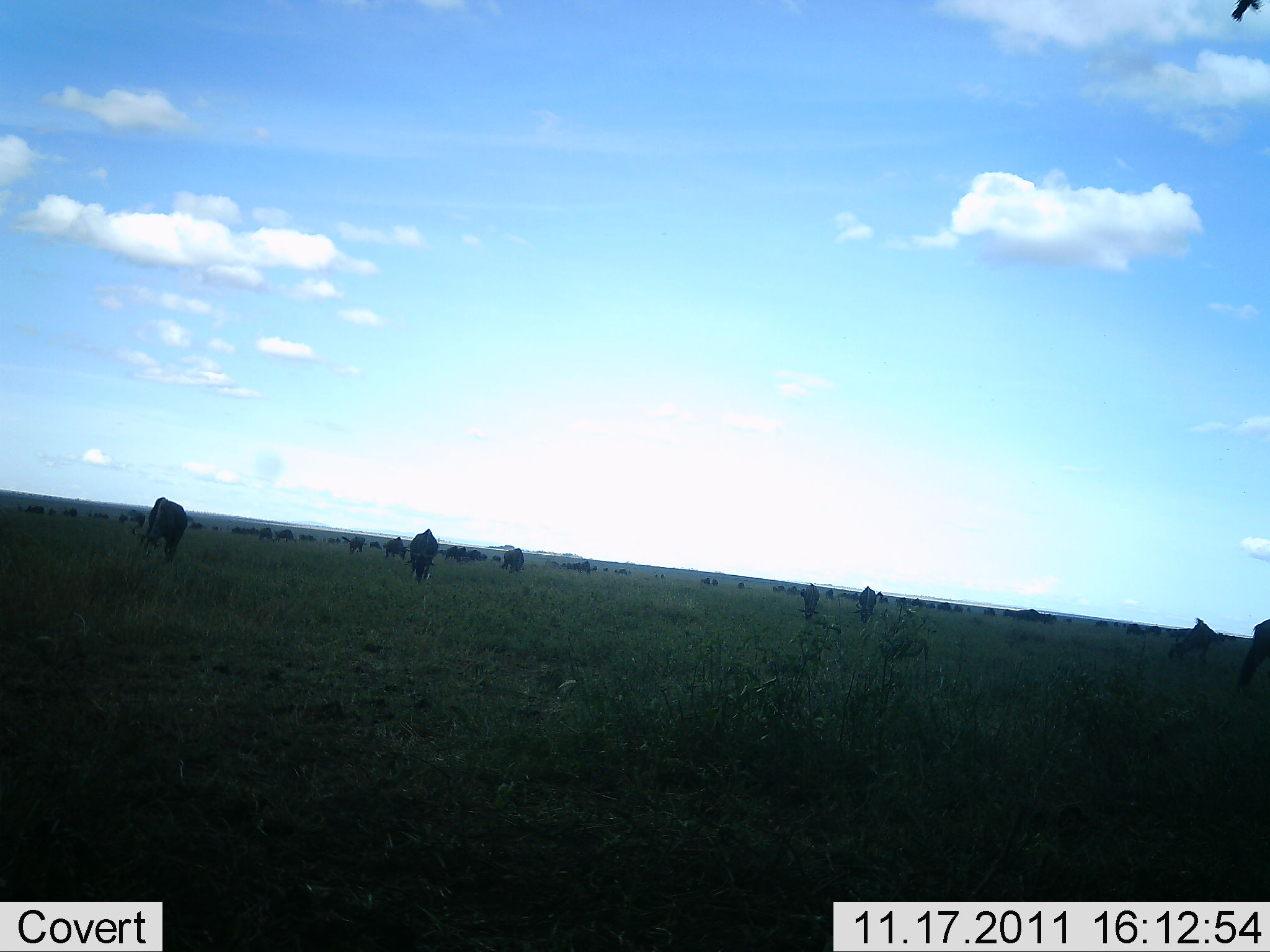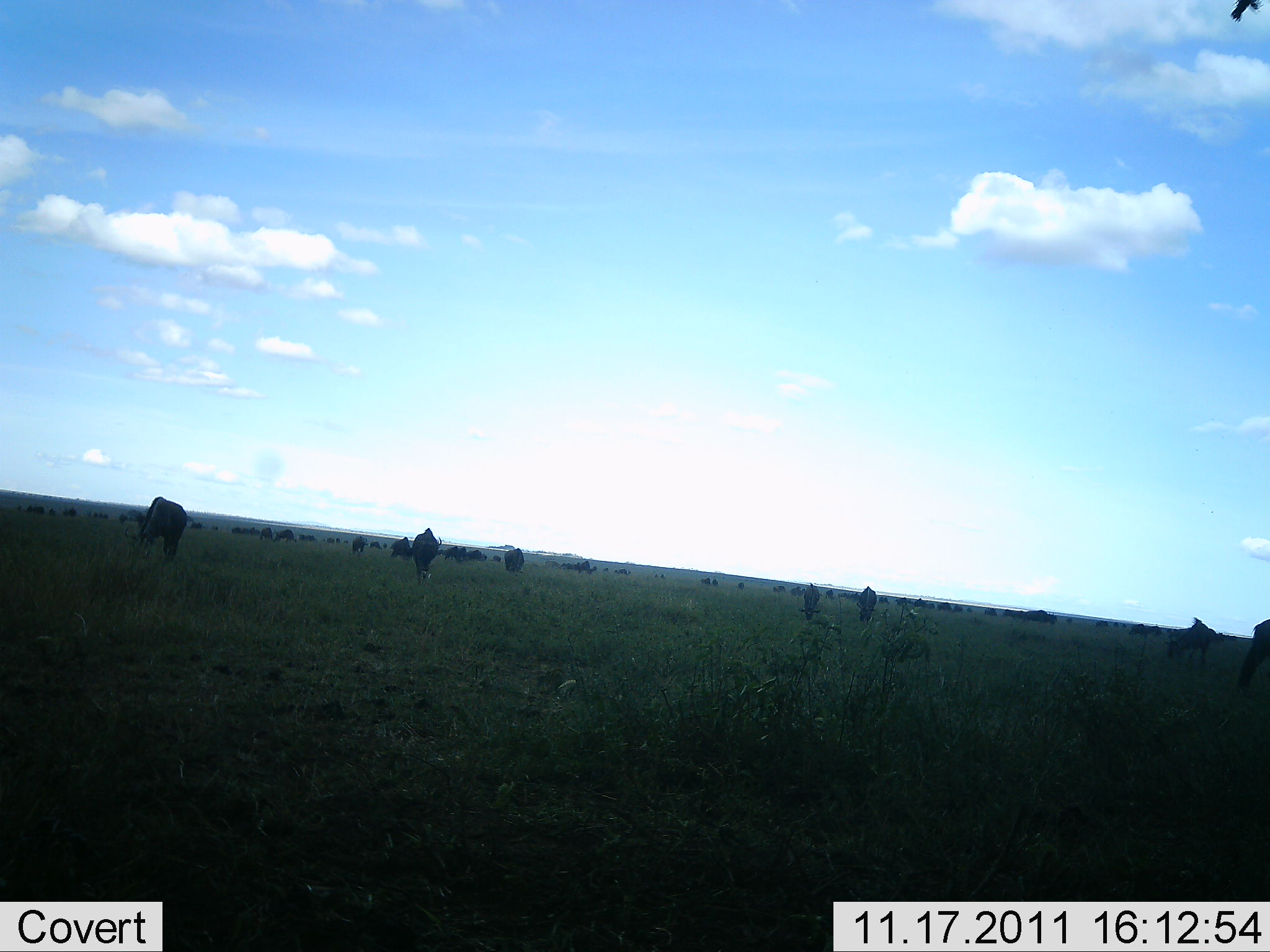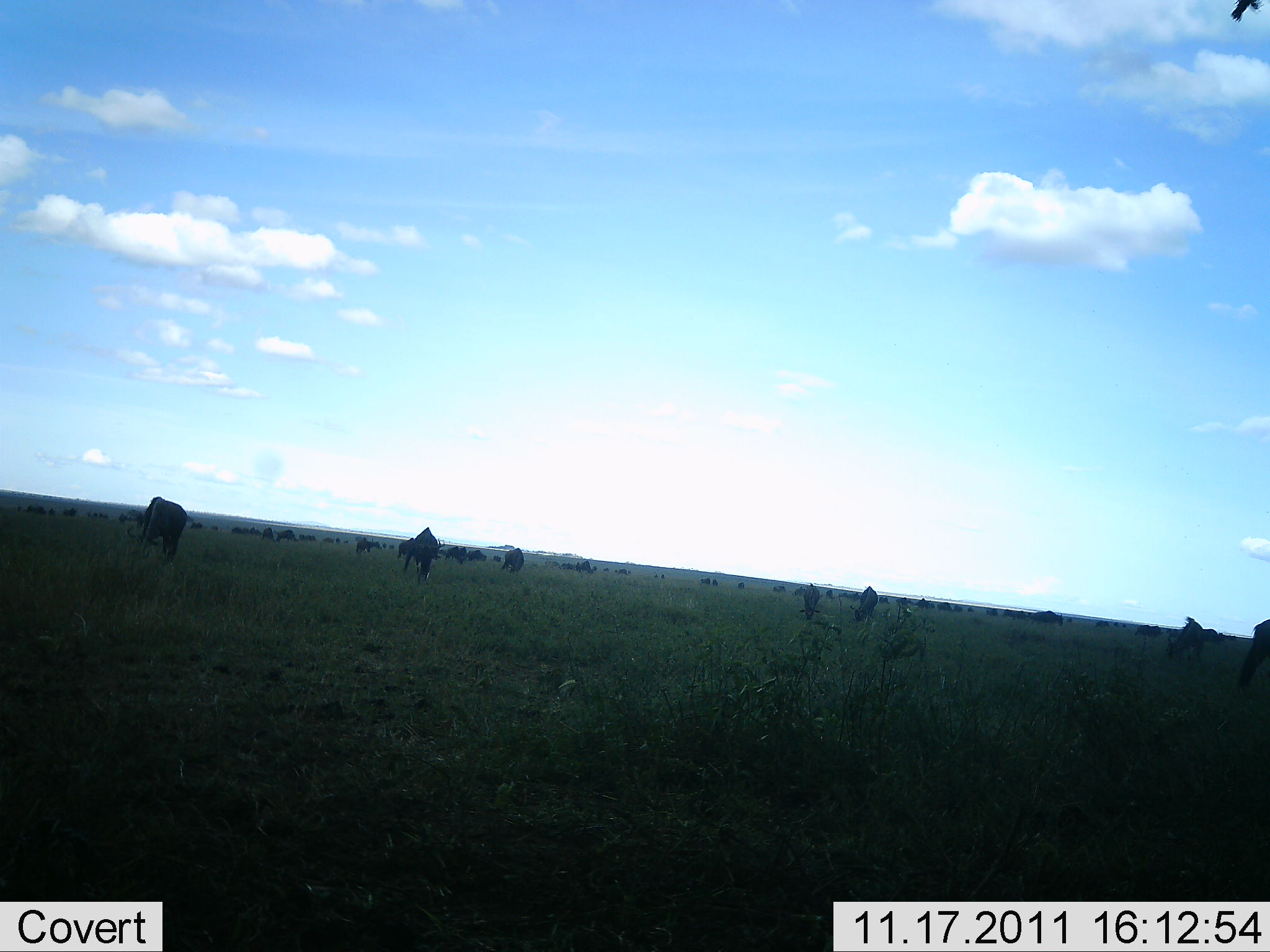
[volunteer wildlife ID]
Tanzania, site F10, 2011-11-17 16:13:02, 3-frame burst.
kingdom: Animalia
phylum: Chordata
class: Mammalia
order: Artiodactyla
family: Bovidae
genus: Connochaetes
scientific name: Connochaetes taurinus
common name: blue wildebeest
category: wildebeest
Wildebeest (blue wildebeest) (Connochaetes taurinus), count 11-50. Behavior (volunteer vote fractions): standing 25%, resting 0%, moving 42%, interacting 0%. Young present (vote fraction): 0%. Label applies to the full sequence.